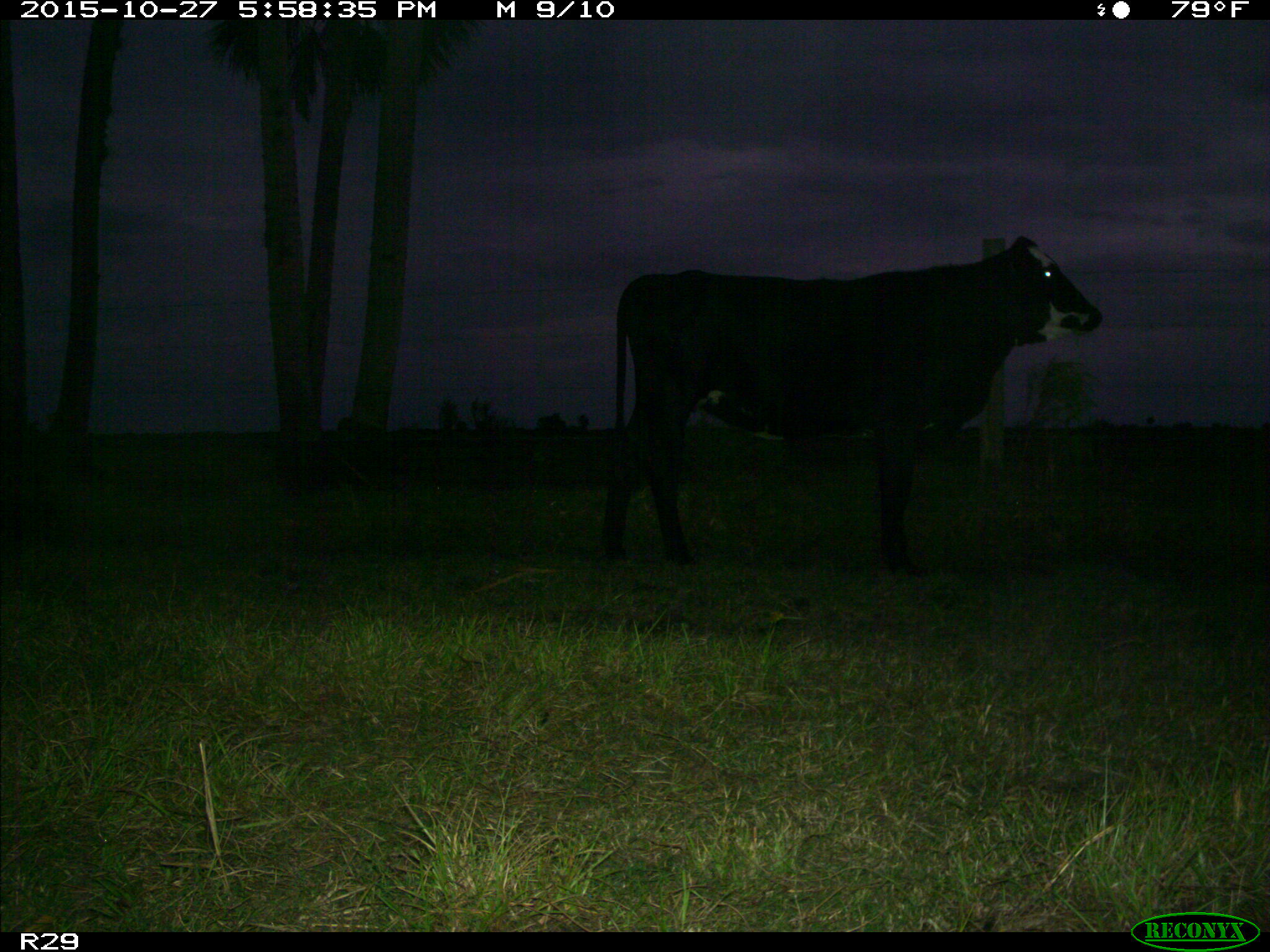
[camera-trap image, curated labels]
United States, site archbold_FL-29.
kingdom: Animalia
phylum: Chordata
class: Mammalia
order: Artiodactyla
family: Bovidae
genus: Bos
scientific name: Bos taurus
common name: domestic cow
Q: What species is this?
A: Bos taurus (domestic cow).